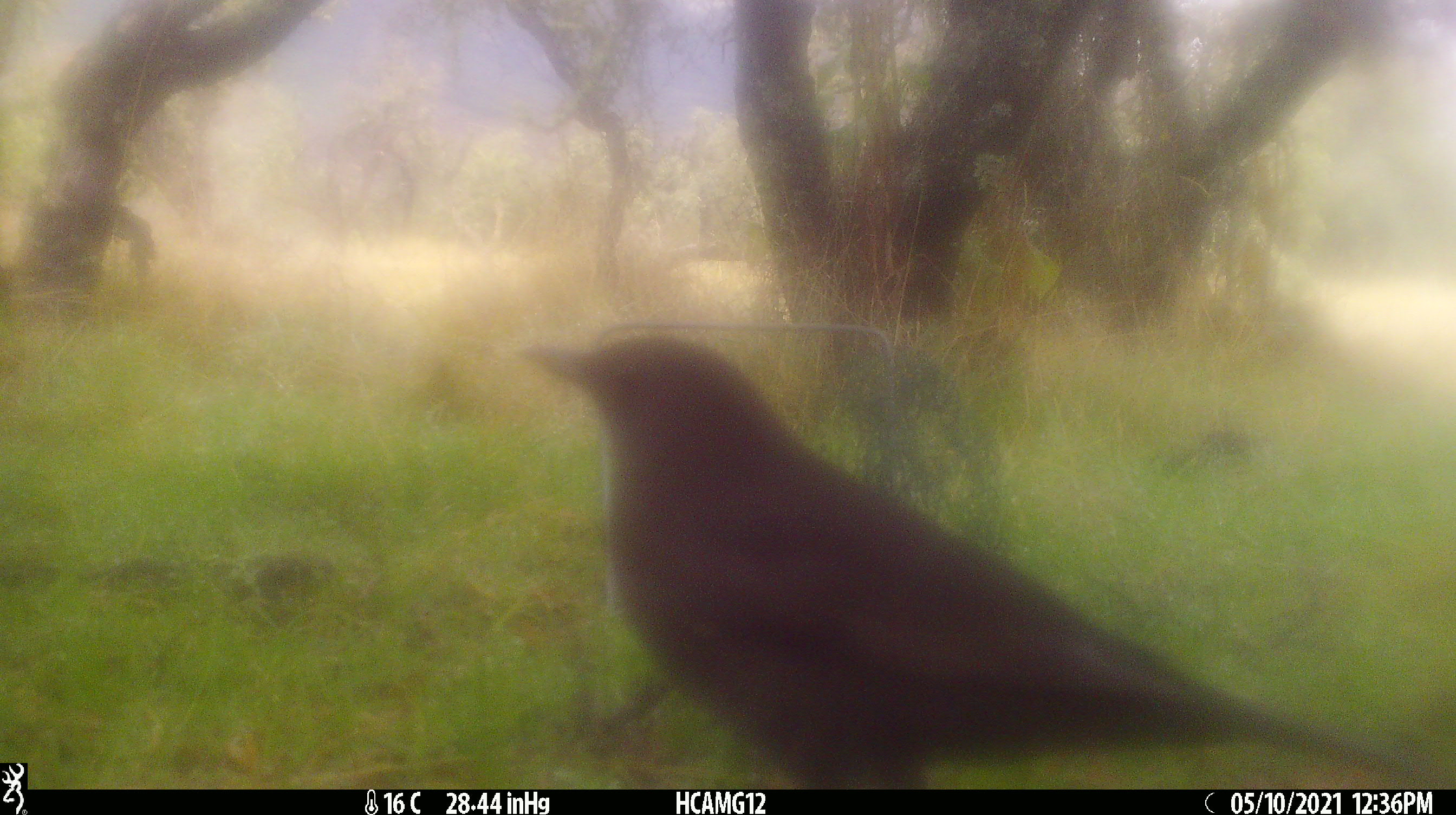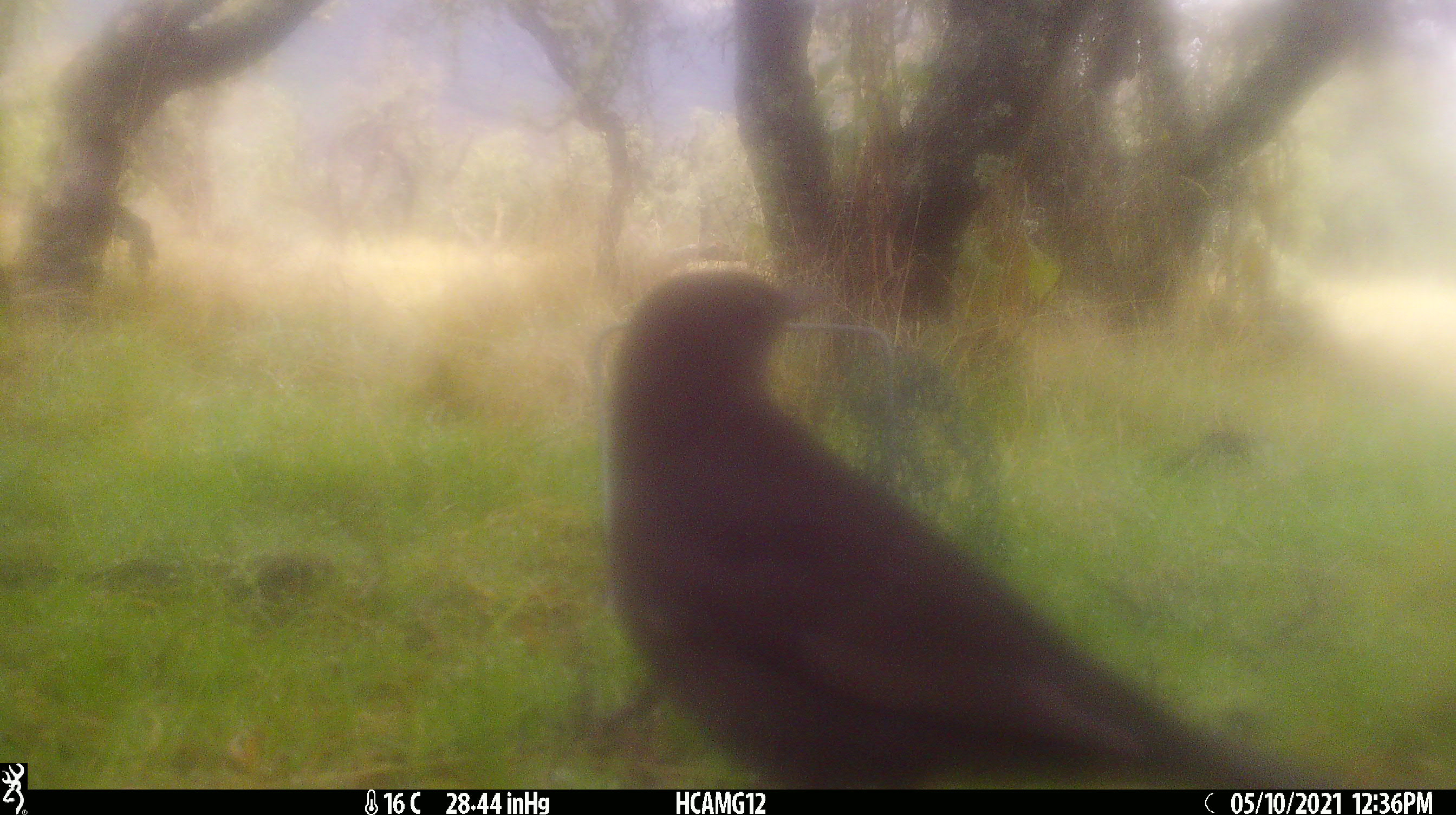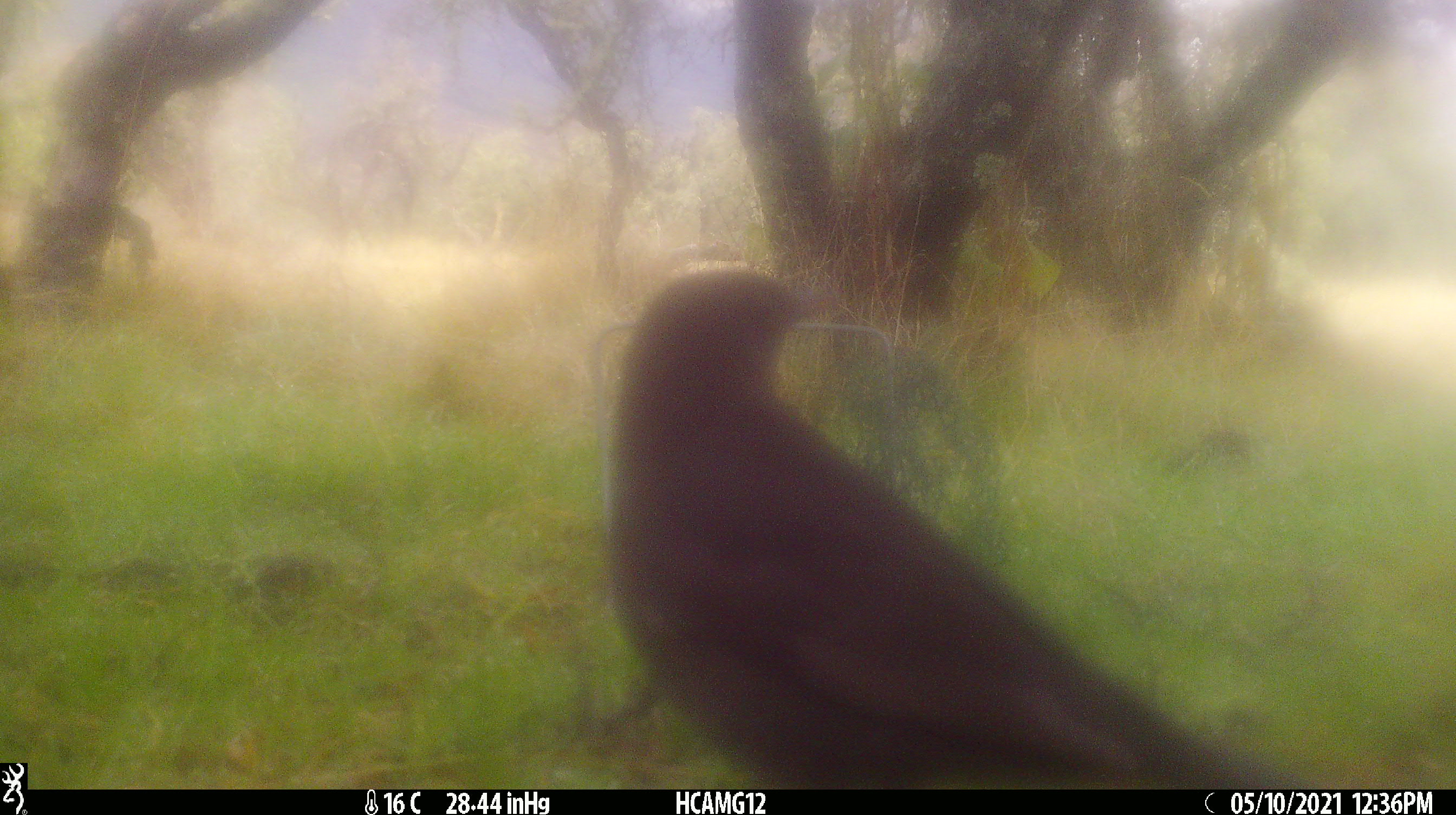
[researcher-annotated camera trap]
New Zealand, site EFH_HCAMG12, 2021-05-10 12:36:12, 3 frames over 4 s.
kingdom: Animalia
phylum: Chordata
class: Aves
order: Passeriformes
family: Turdidae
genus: Turdus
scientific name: Turdus merula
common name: eurasian blackbird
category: blackbird